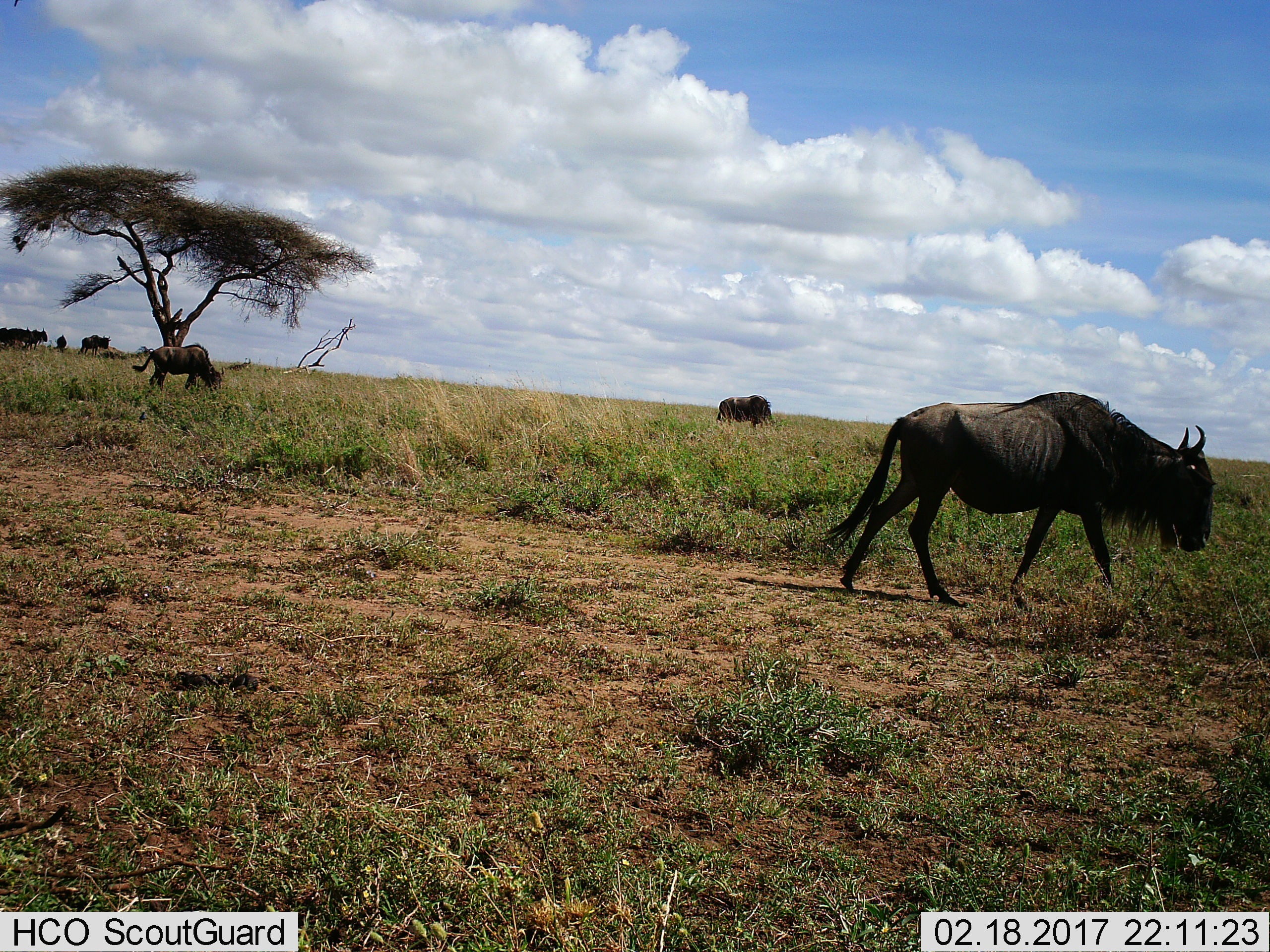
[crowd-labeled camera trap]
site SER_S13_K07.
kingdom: Animalia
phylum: Chordata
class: Mammalia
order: Artiodactyla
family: Bovidae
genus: Connochaetes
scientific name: Connochaetes taurinus taurinus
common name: blue wildebeest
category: wildebeestblue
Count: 8.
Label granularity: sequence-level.